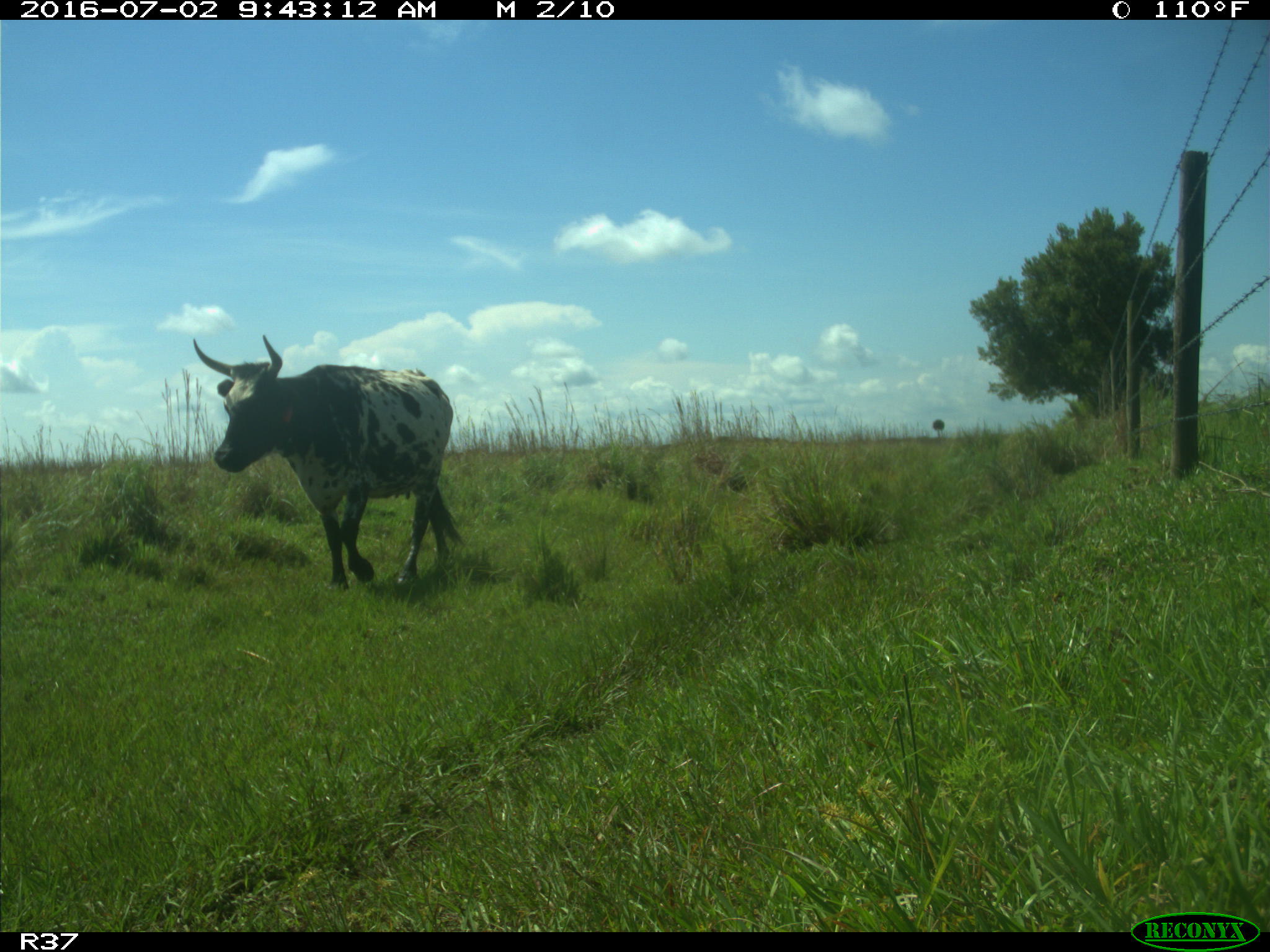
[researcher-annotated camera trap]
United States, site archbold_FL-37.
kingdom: Animalia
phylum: Chordata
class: Mammalia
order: Artiodactyla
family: Bovidae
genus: Bos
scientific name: Bos taurus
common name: domestic cow